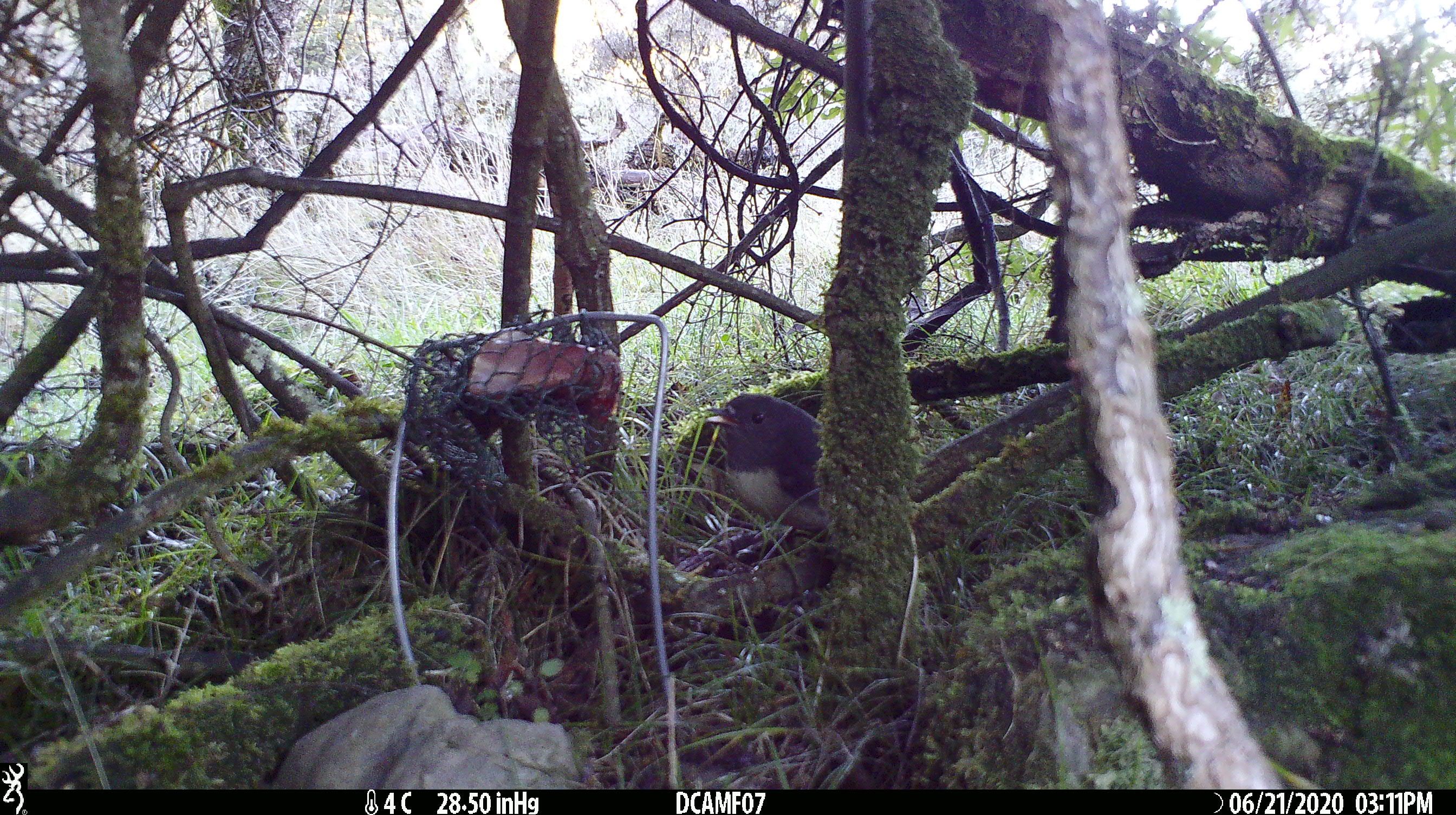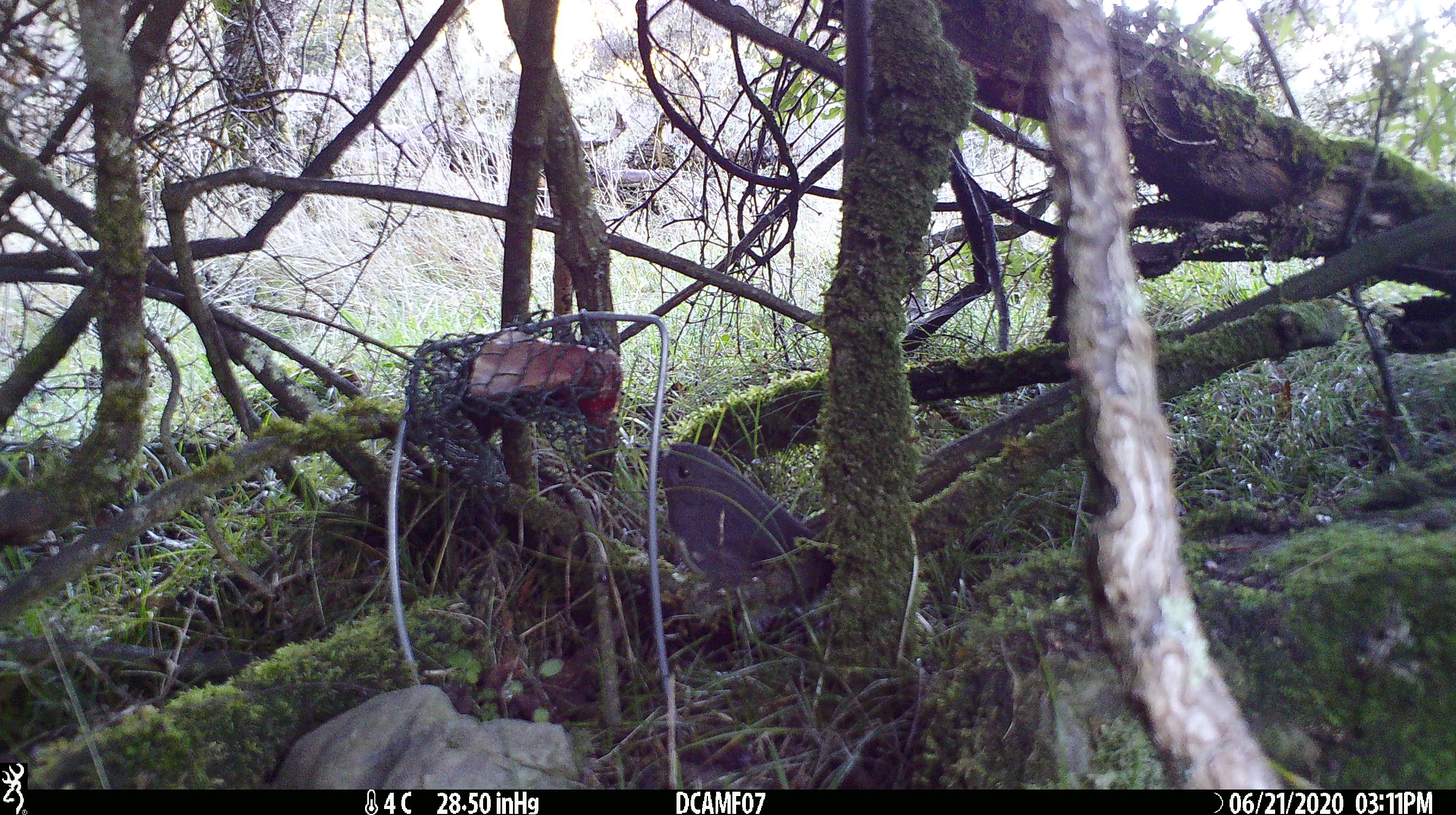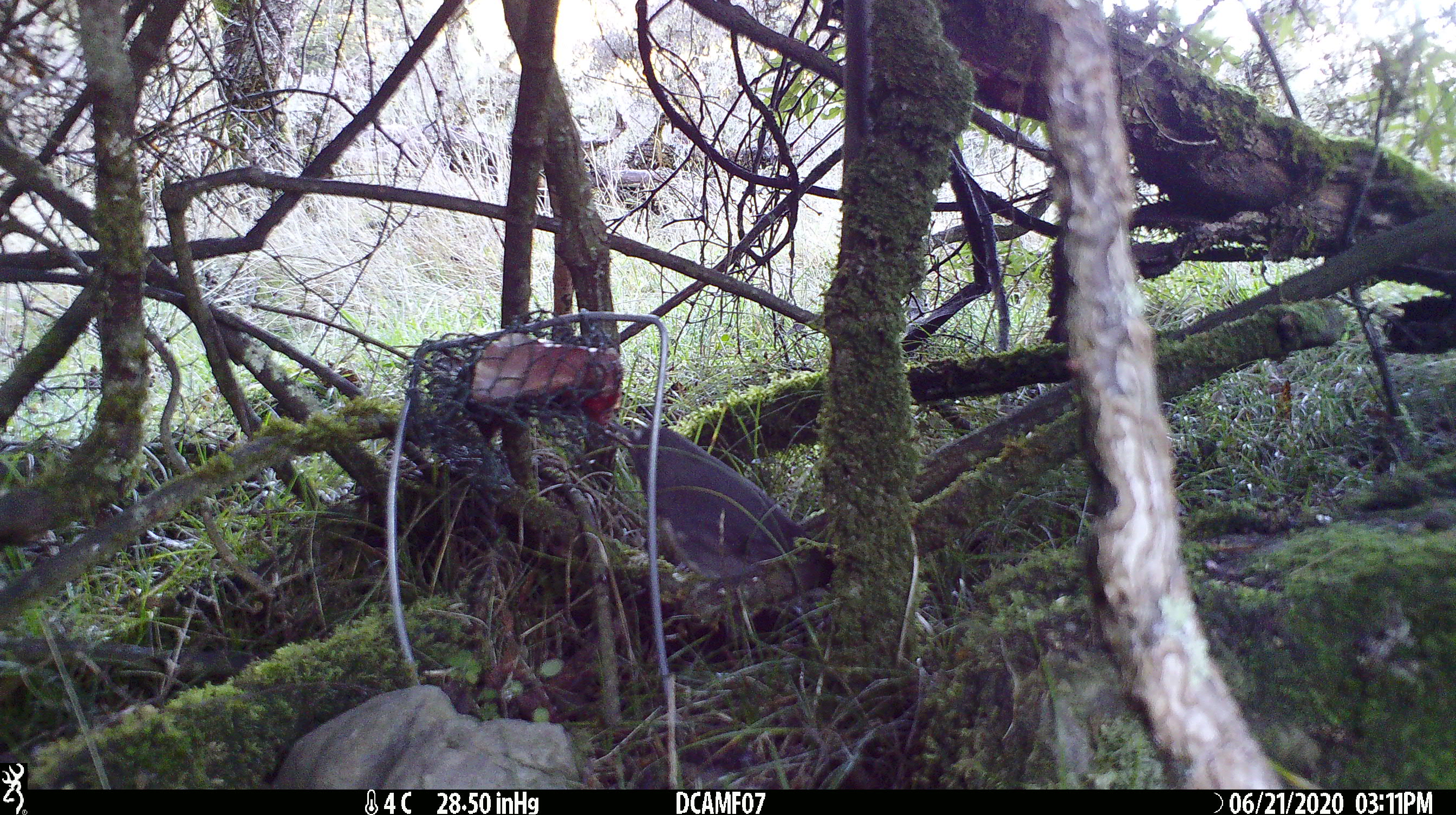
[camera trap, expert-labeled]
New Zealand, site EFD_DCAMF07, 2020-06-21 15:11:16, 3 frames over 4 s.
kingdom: Animalia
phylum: Chordata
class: Aves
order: Passeriformes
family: Petroicidae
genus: Petroica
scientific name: Petroica australis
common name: new zealand robin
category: robin